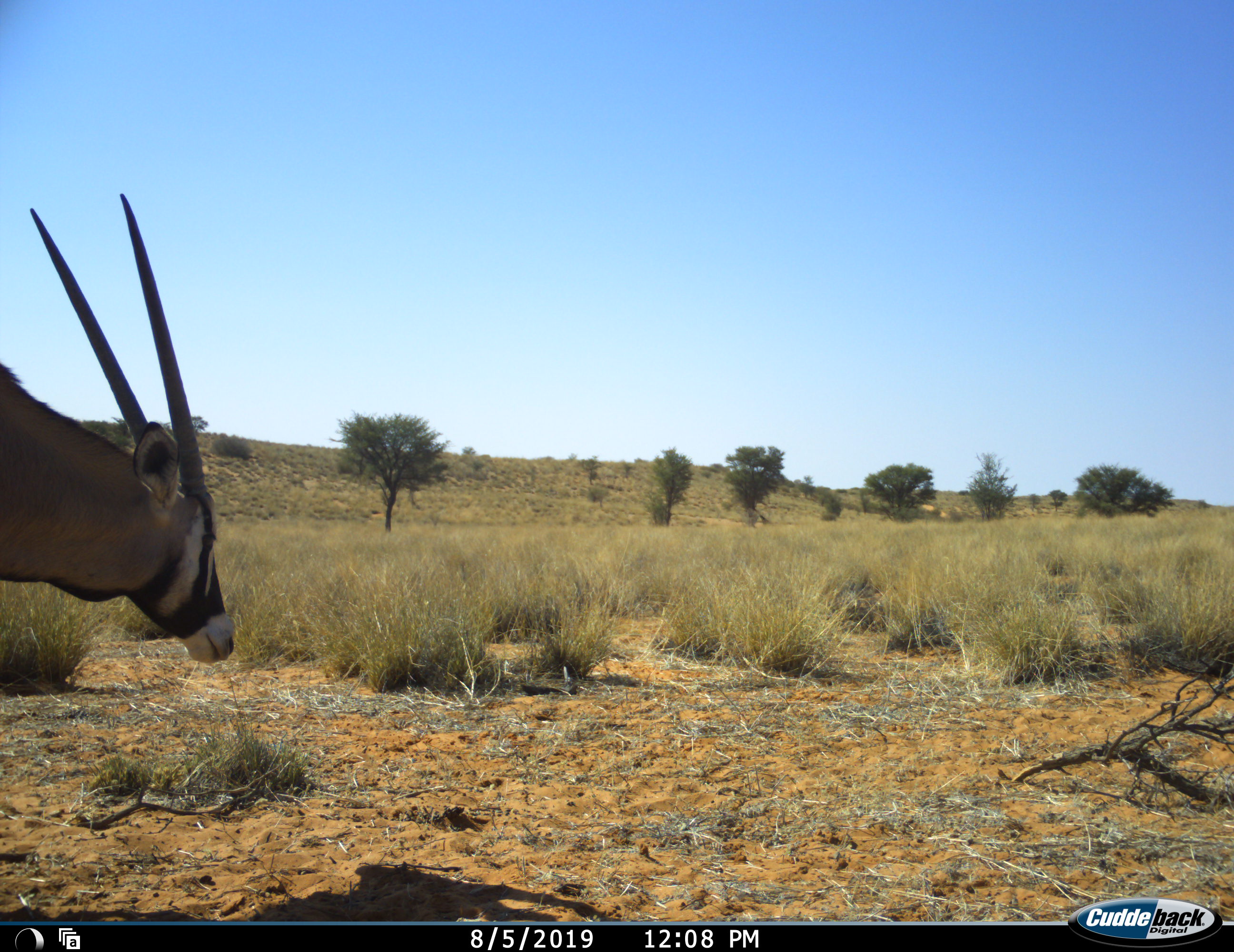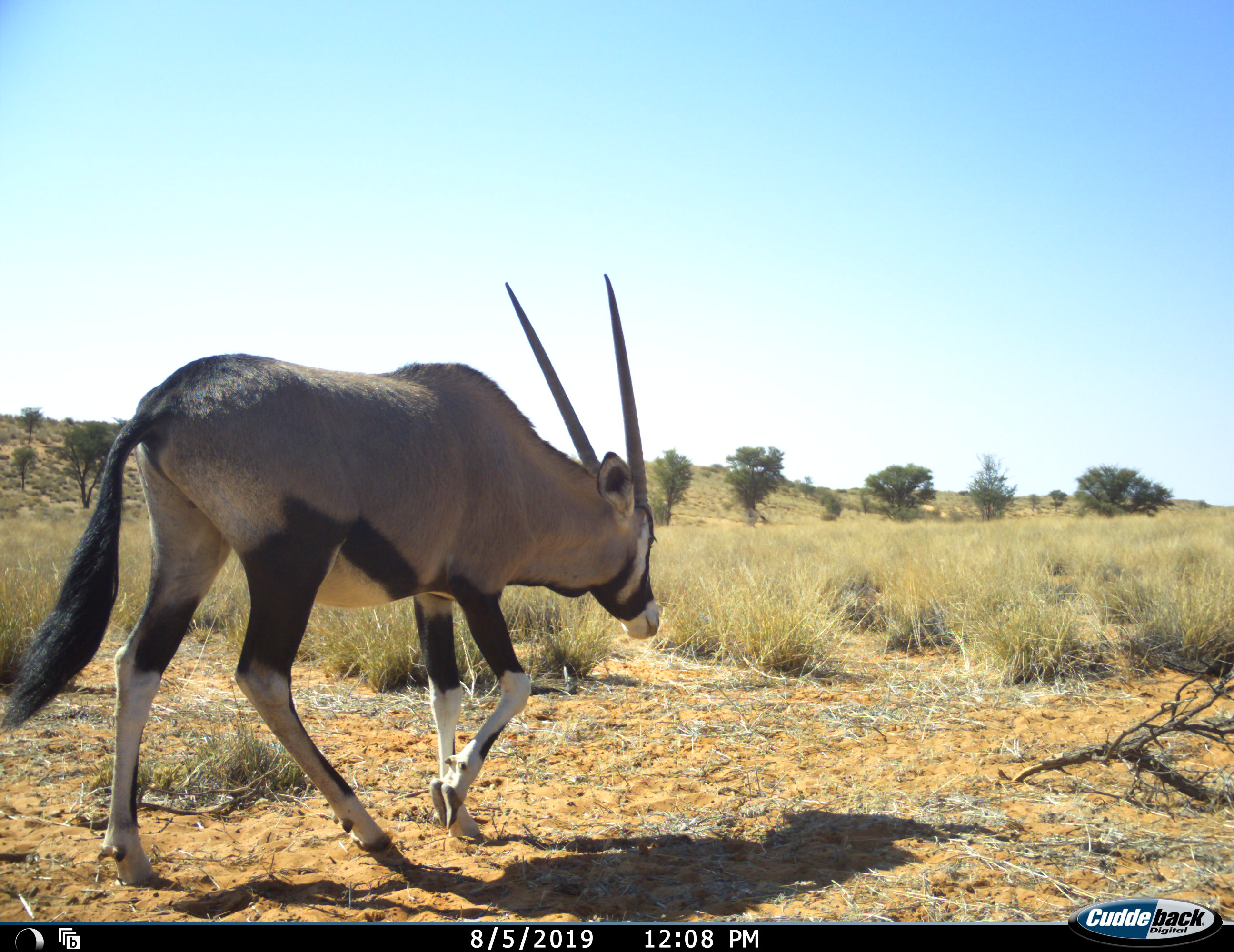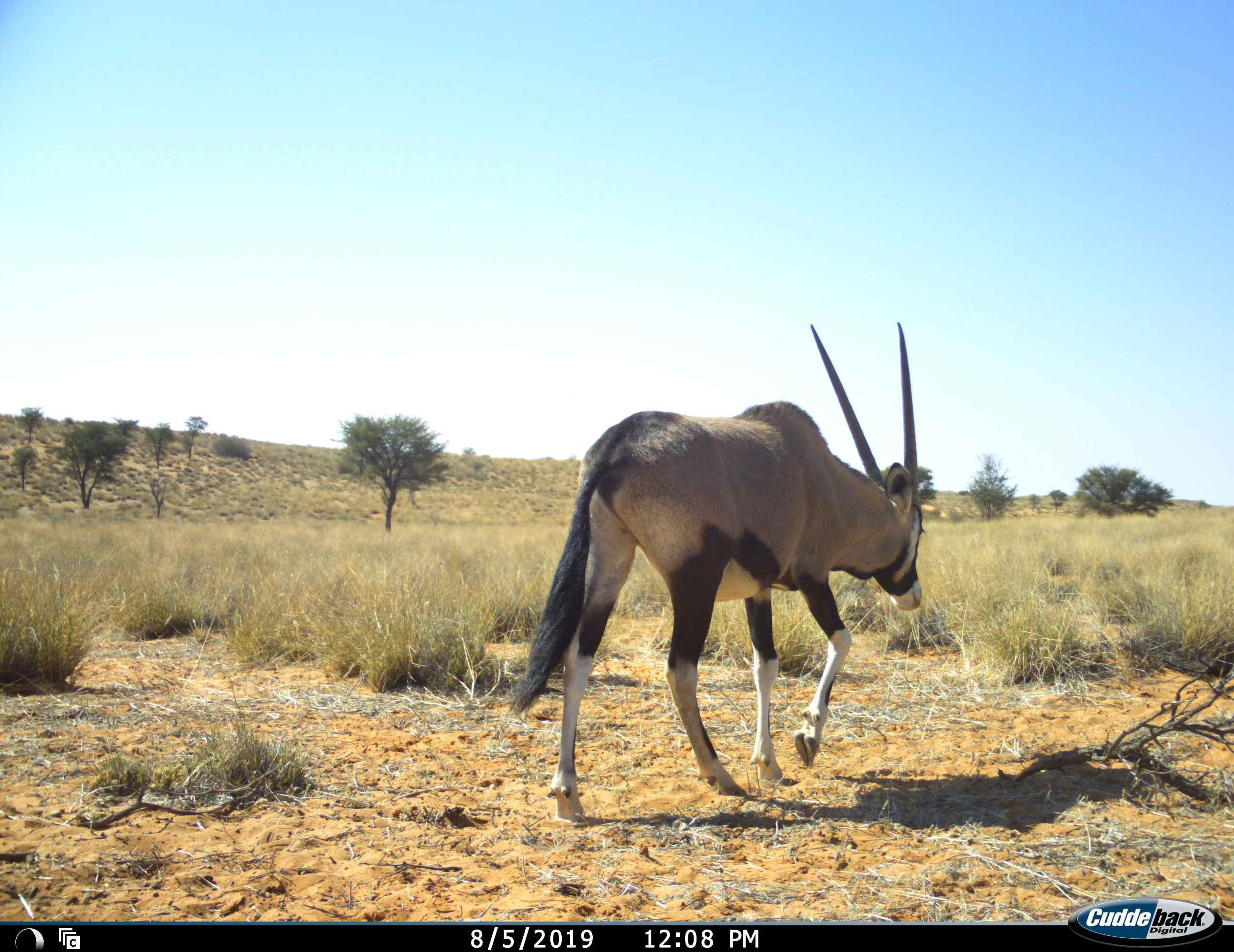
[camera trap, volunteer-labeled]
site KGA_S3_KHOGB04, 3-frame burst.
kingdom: Animalia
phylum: Chordata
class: Mammalia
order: Artiodactyla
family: Bovidae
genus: Oryx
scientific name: Oryx gazella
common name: gemsbok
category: oryx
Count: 1.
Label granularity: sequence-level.